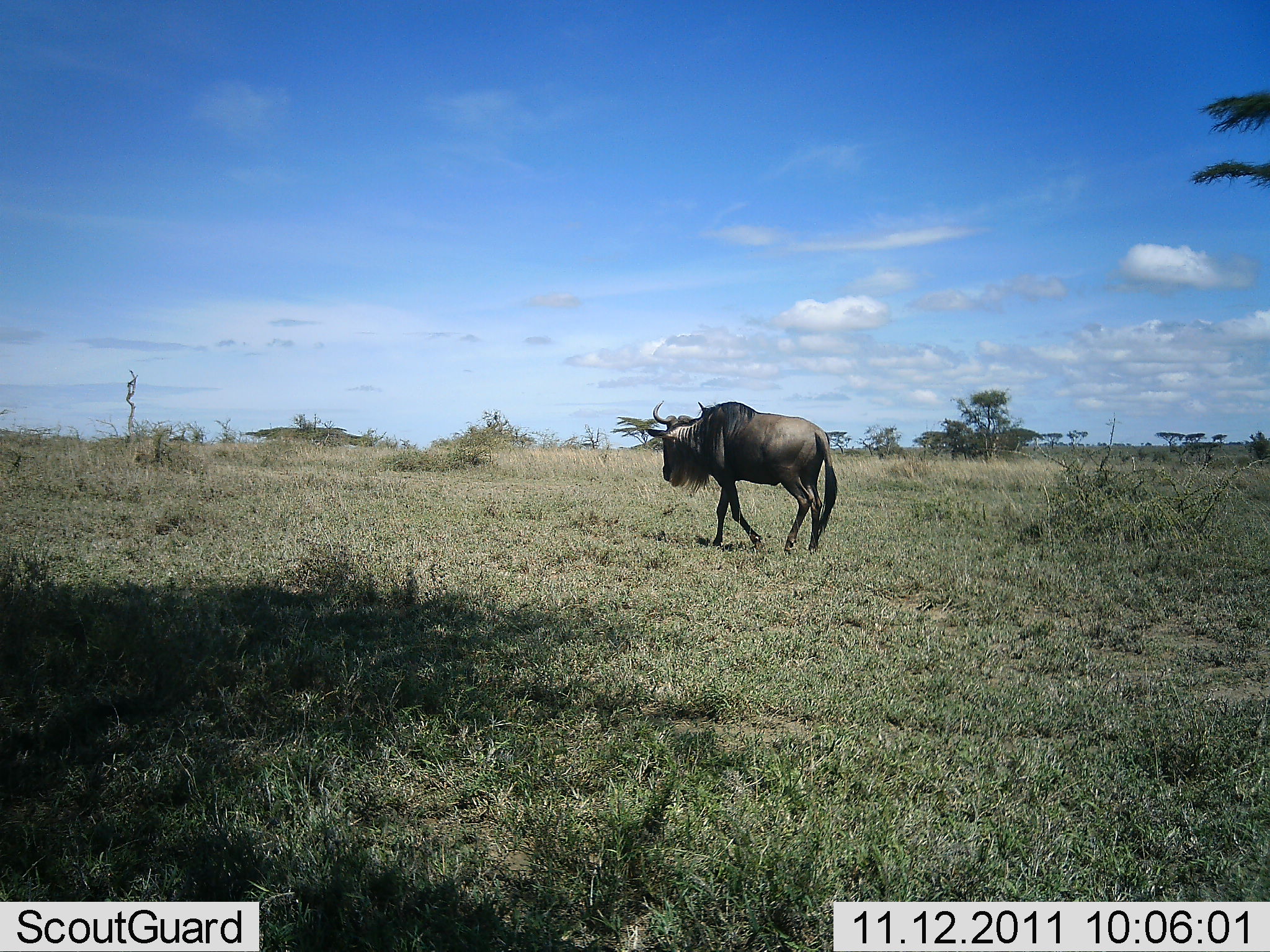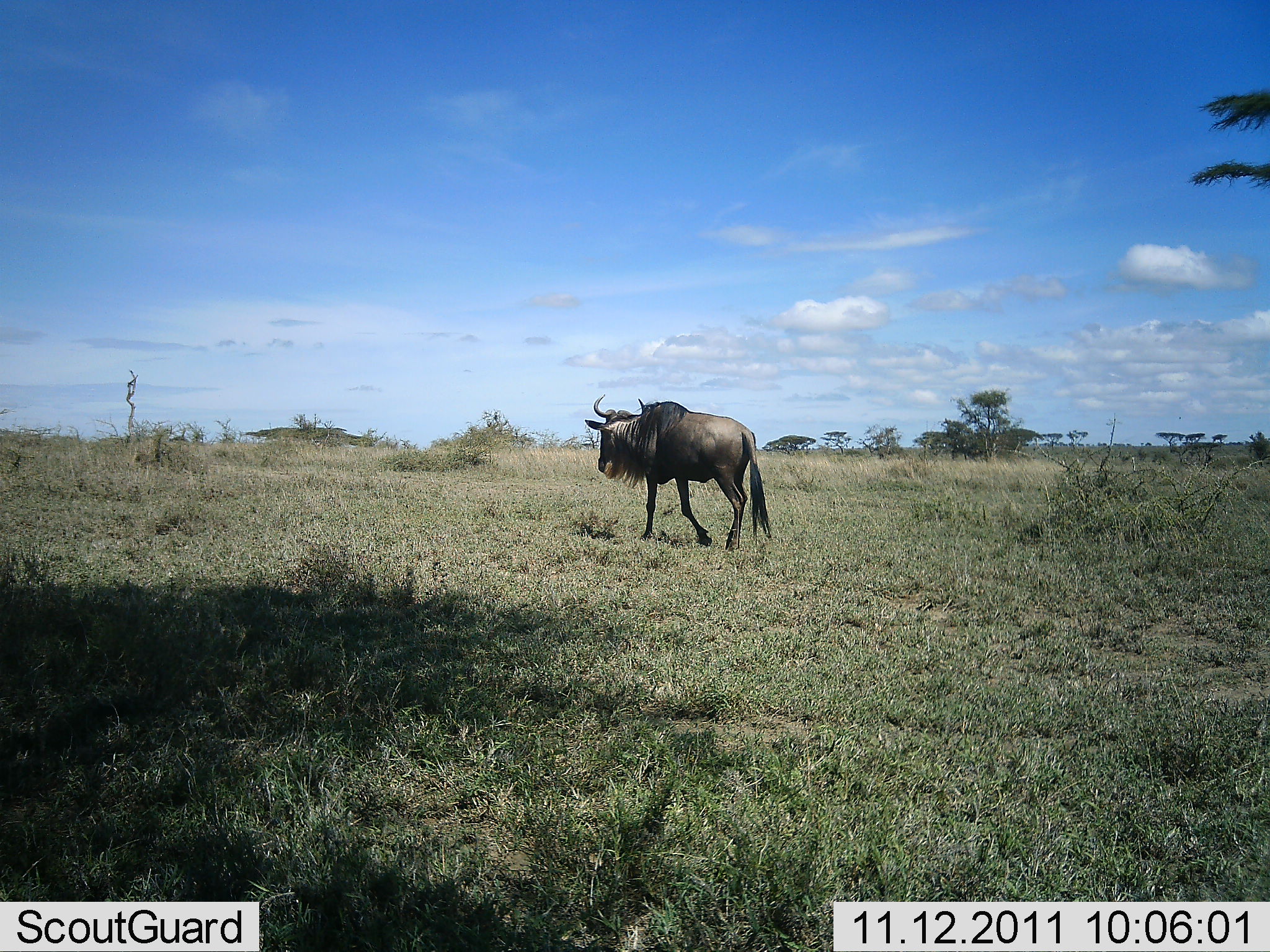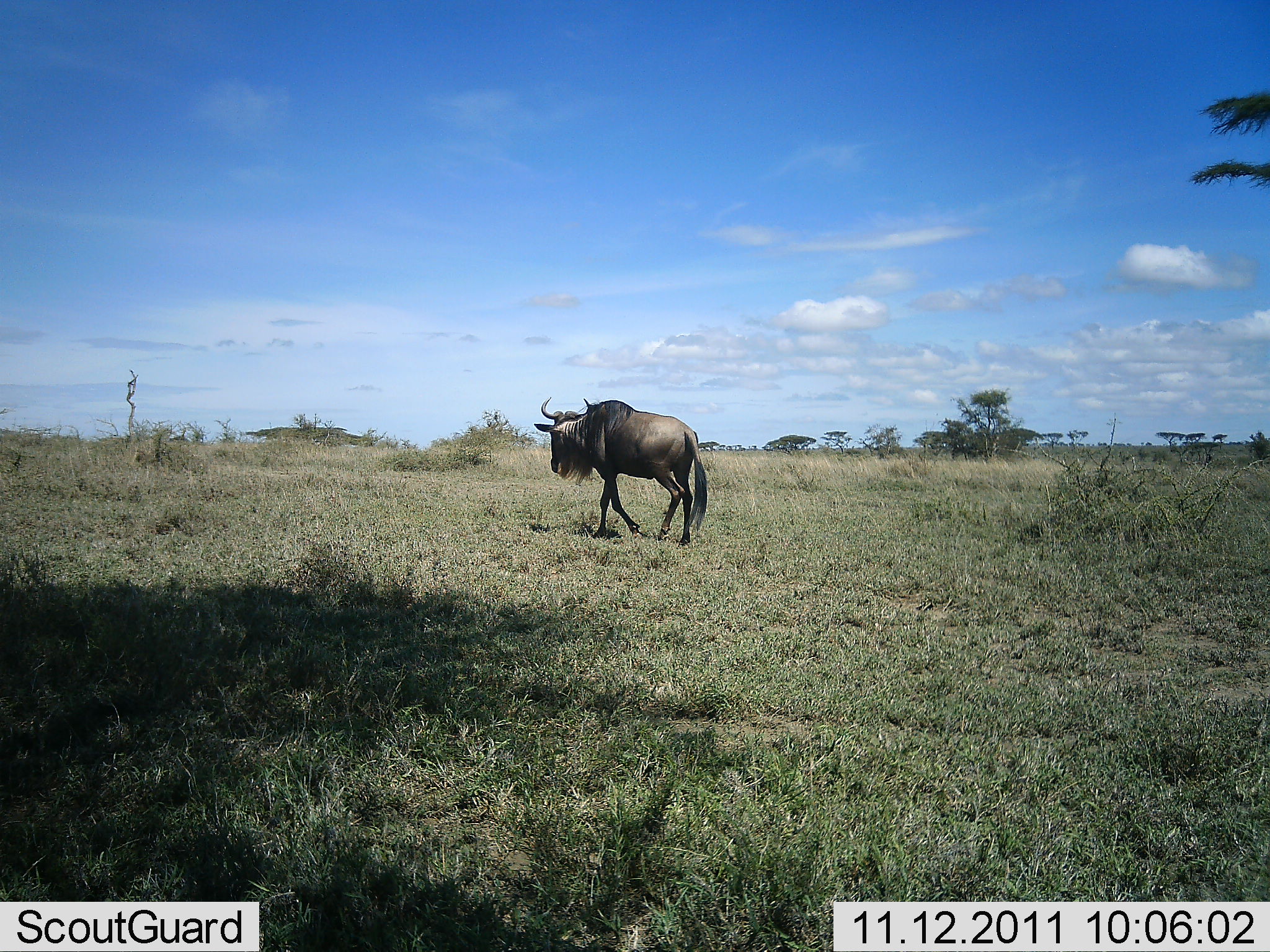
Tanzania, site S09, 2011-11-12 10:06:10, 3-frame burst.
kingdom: Animalia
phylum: Chordata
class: Mammalia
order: Artiodactyla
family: Bovidae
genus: Connochaetes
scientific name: Connochaetes taurinus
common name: blue wildebeest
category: wildebeest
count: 1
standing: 0%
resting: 0%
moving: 100%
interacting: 0%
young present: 0%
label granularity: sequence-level